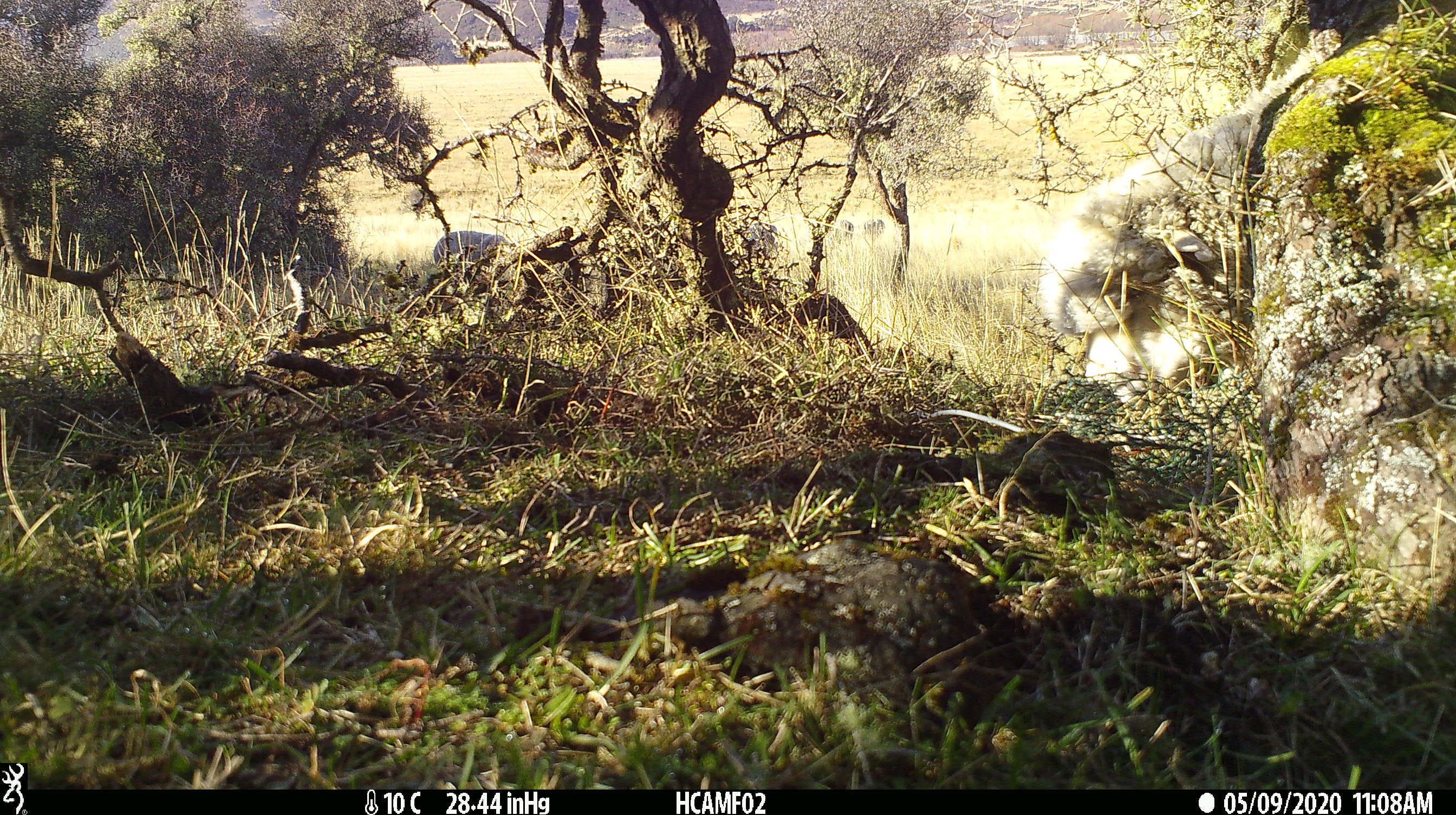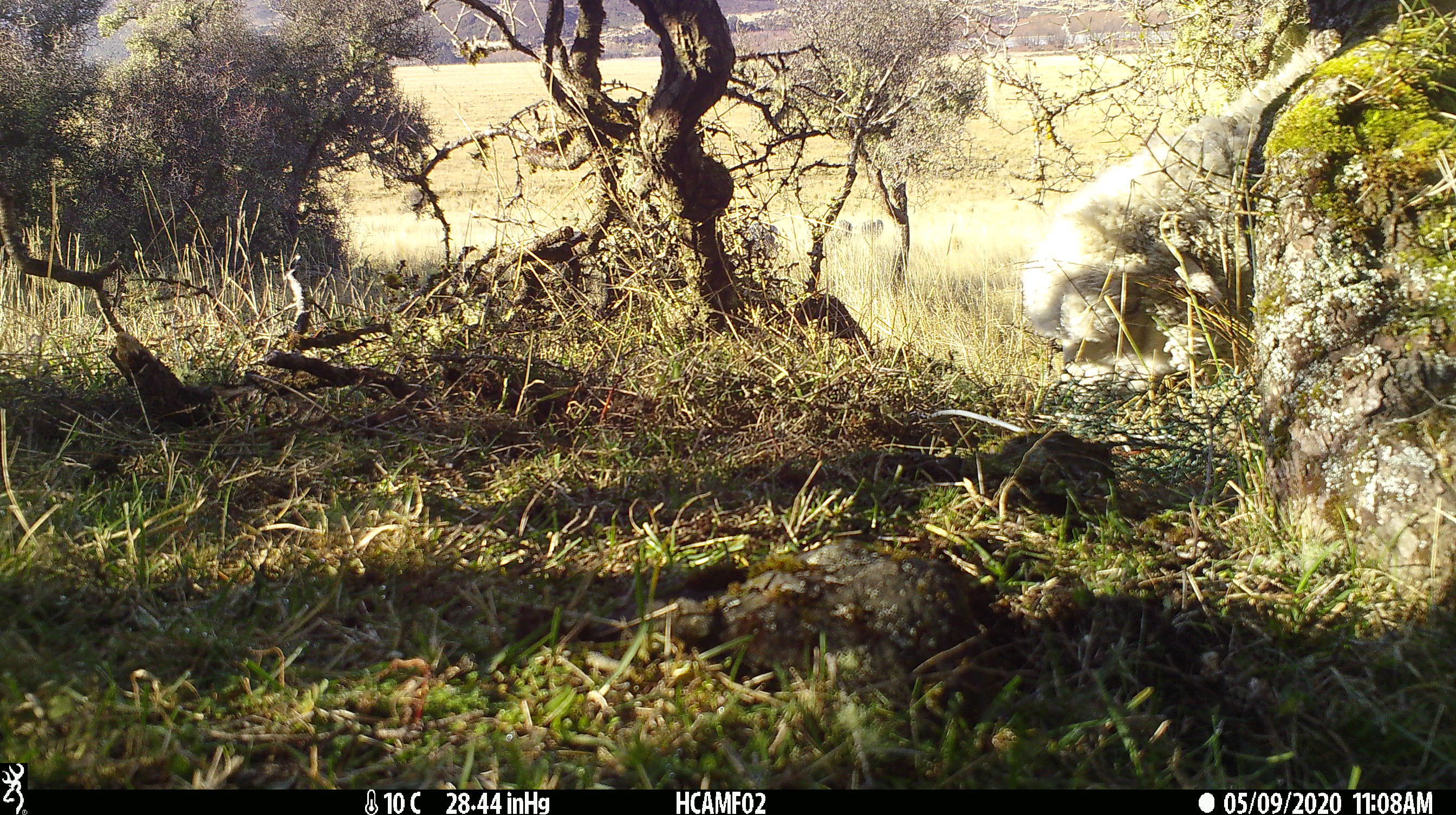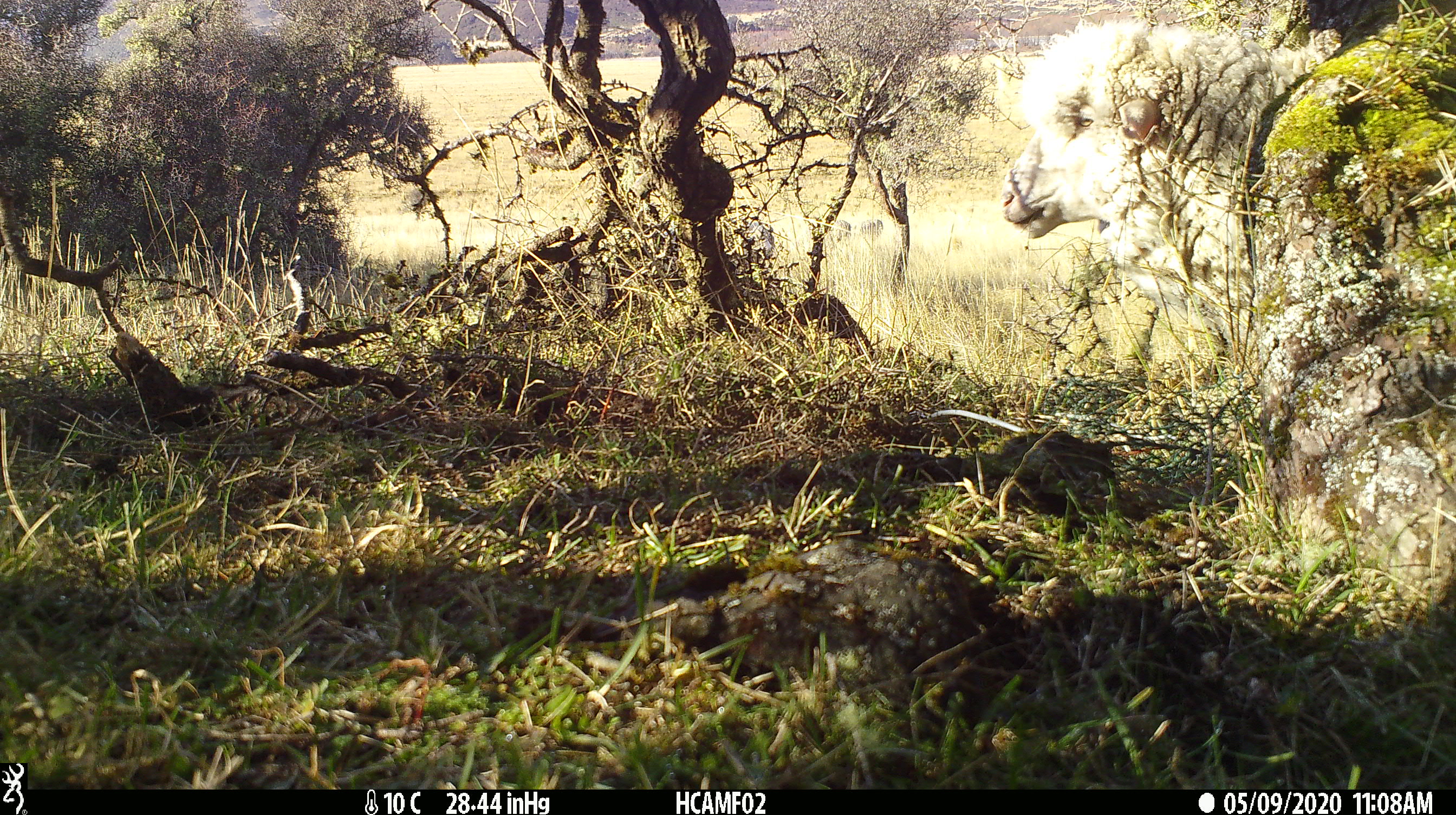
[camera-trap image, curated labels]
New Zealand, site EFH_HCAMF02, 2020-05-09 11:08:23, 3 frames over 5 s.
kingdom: Animalia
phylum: Chordata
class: Mammalia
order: Artiodactyla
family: Bovidae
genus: Ovis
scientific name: Ovis aries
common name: domestic sheep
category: sheep